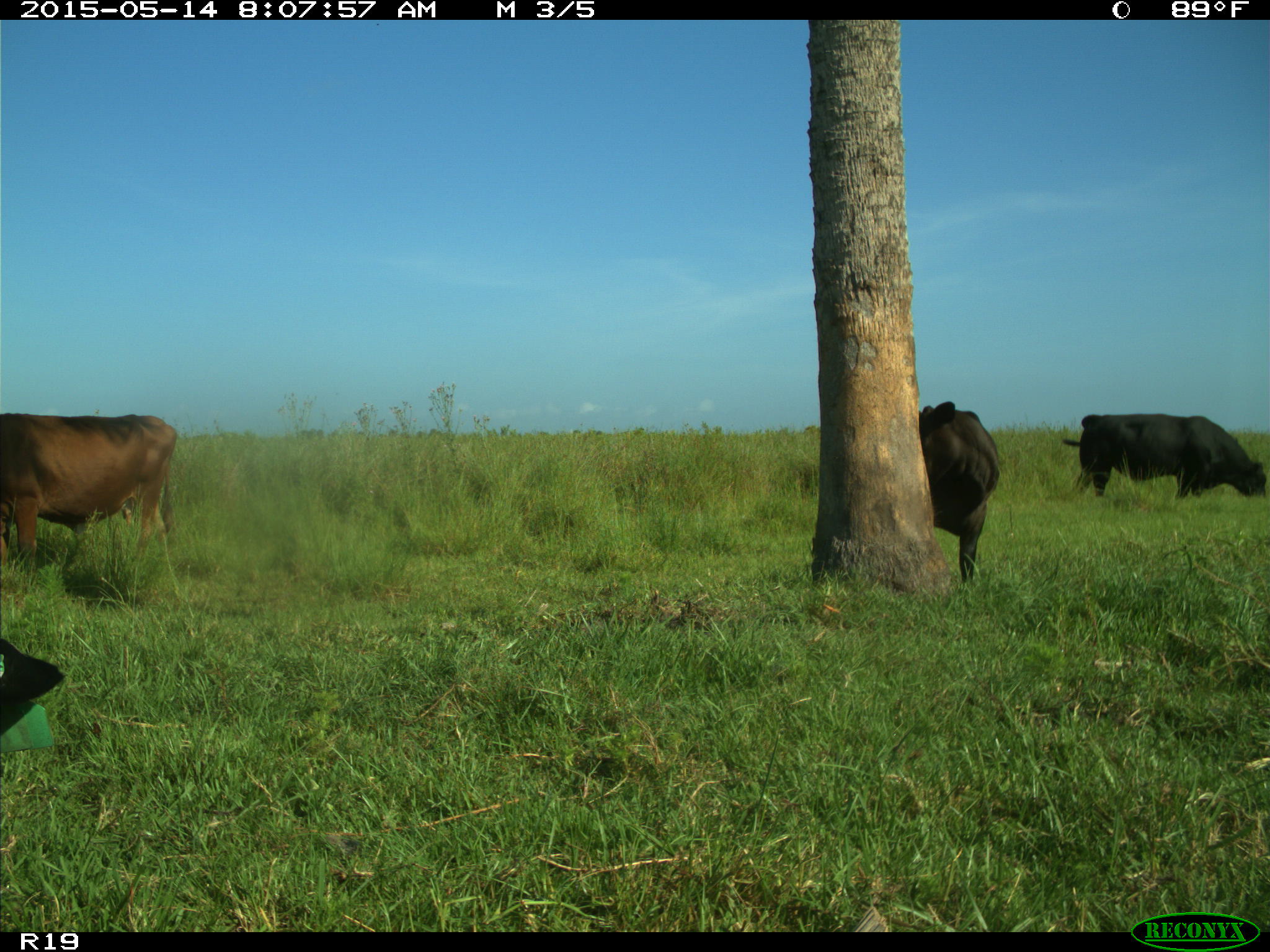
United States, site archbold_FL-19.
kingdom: Animalia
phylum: Chordata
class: Mammalia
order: Artiodactyla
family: Bovidae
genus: Bos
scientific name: Bos taurus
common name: domestic cow